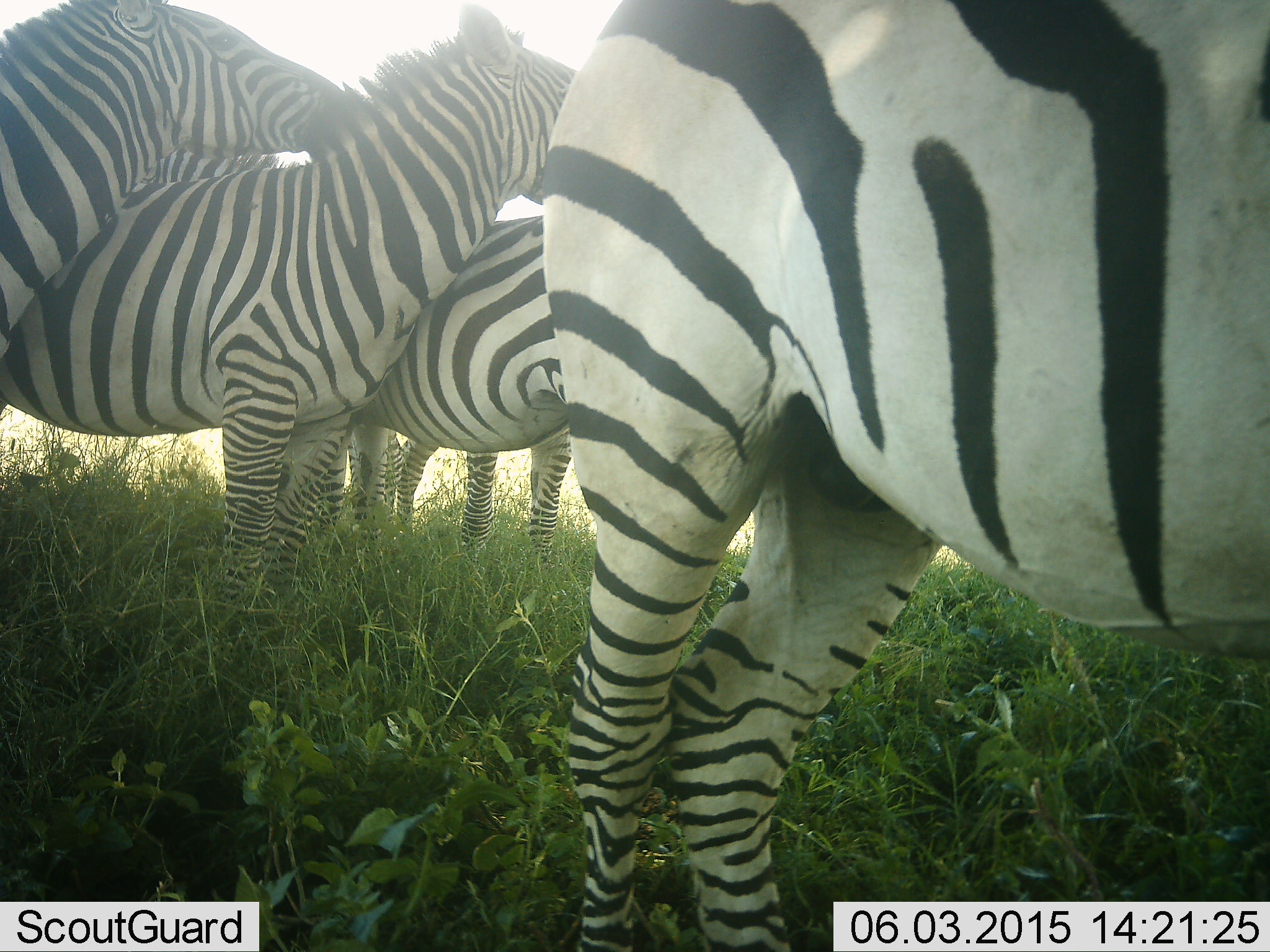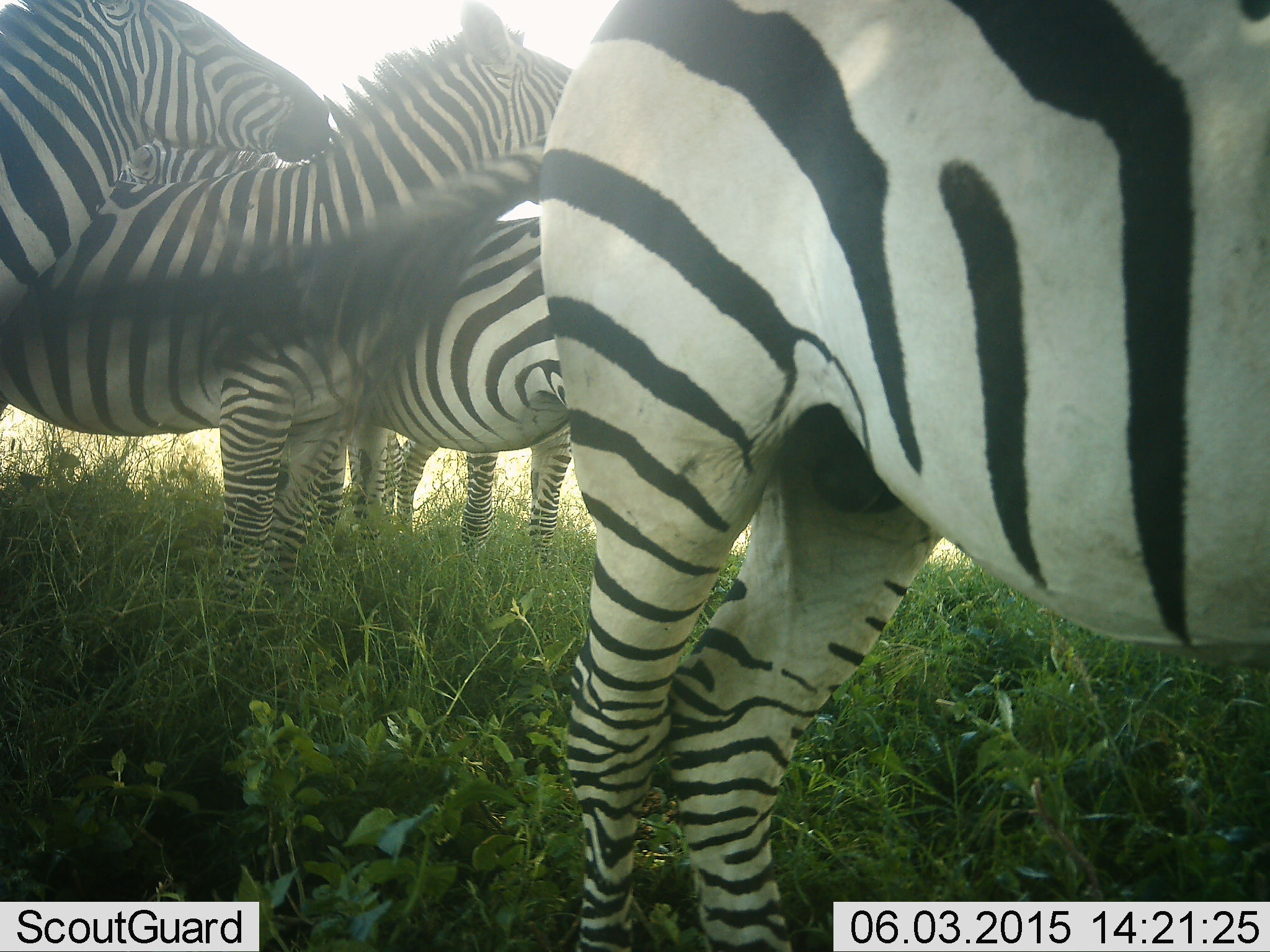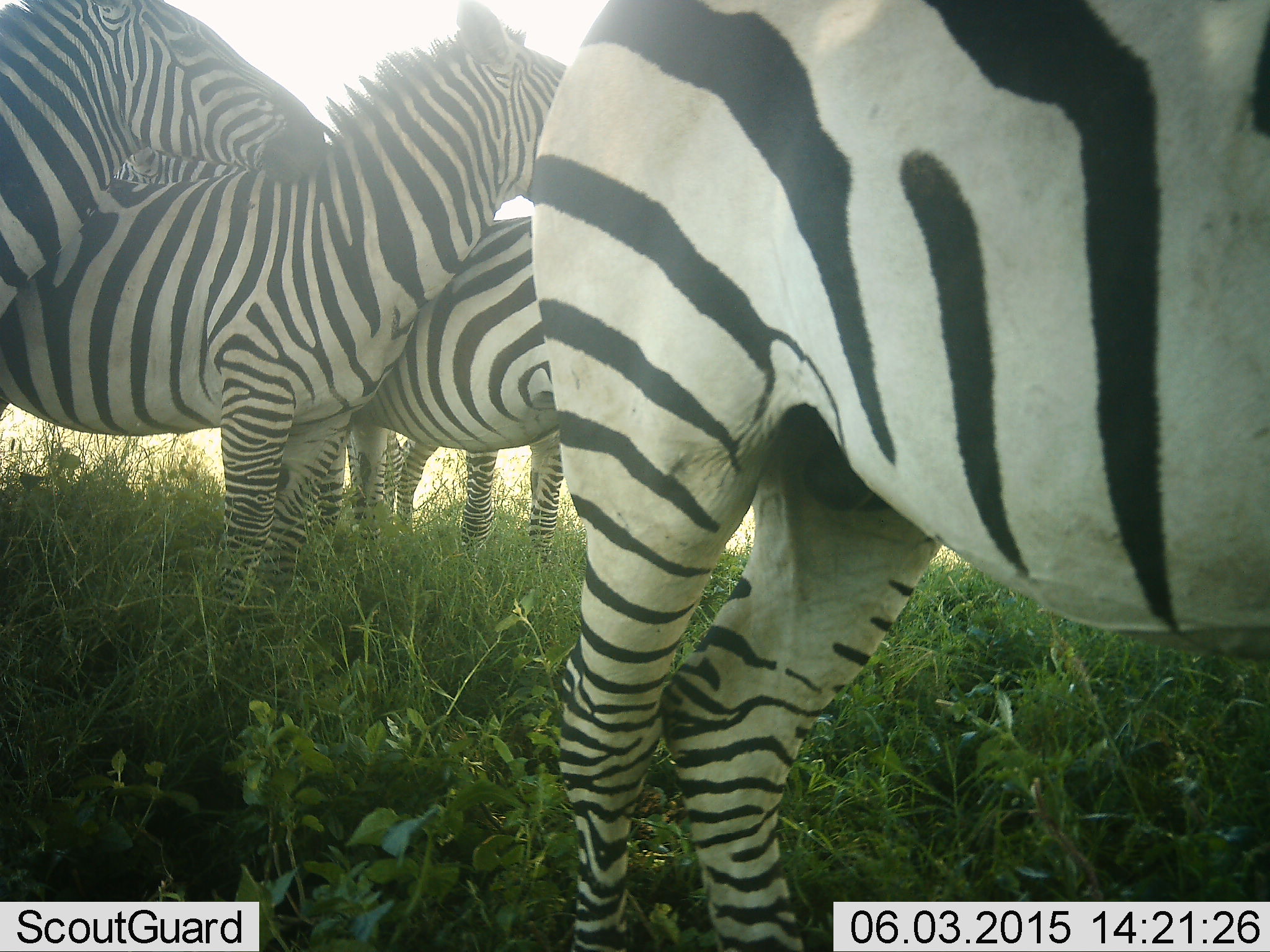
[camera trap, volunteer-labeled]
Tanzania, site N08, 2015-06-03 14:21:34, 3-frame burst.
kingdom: Animalia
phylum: Chordata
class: Mammalia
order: Perissodactyla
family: Equidae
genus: Equus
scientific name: Equus quagga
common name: plains zebra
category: zebra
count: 4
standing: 90%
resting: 0%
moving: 0%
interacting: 60%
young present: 0%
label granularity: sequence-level